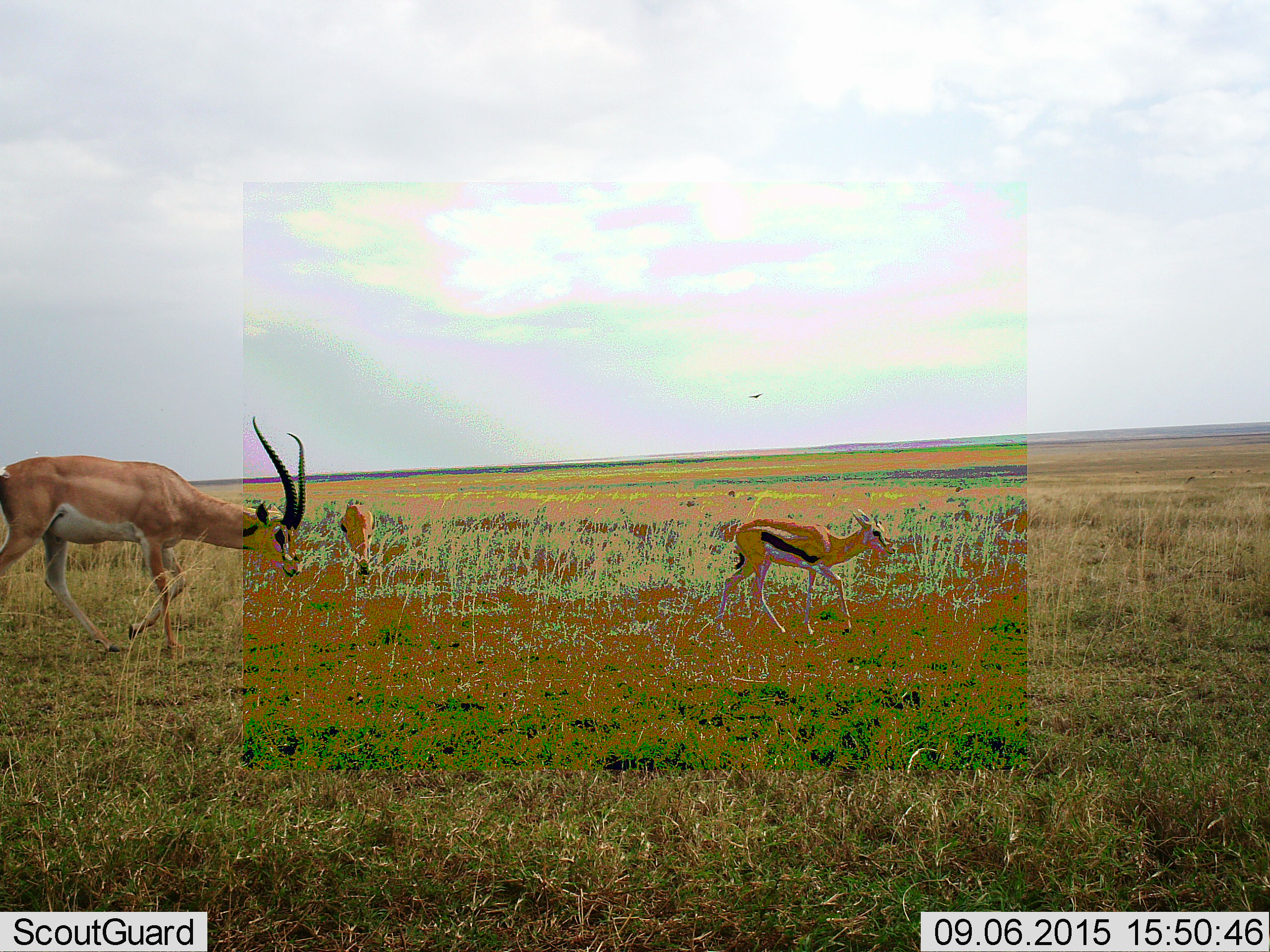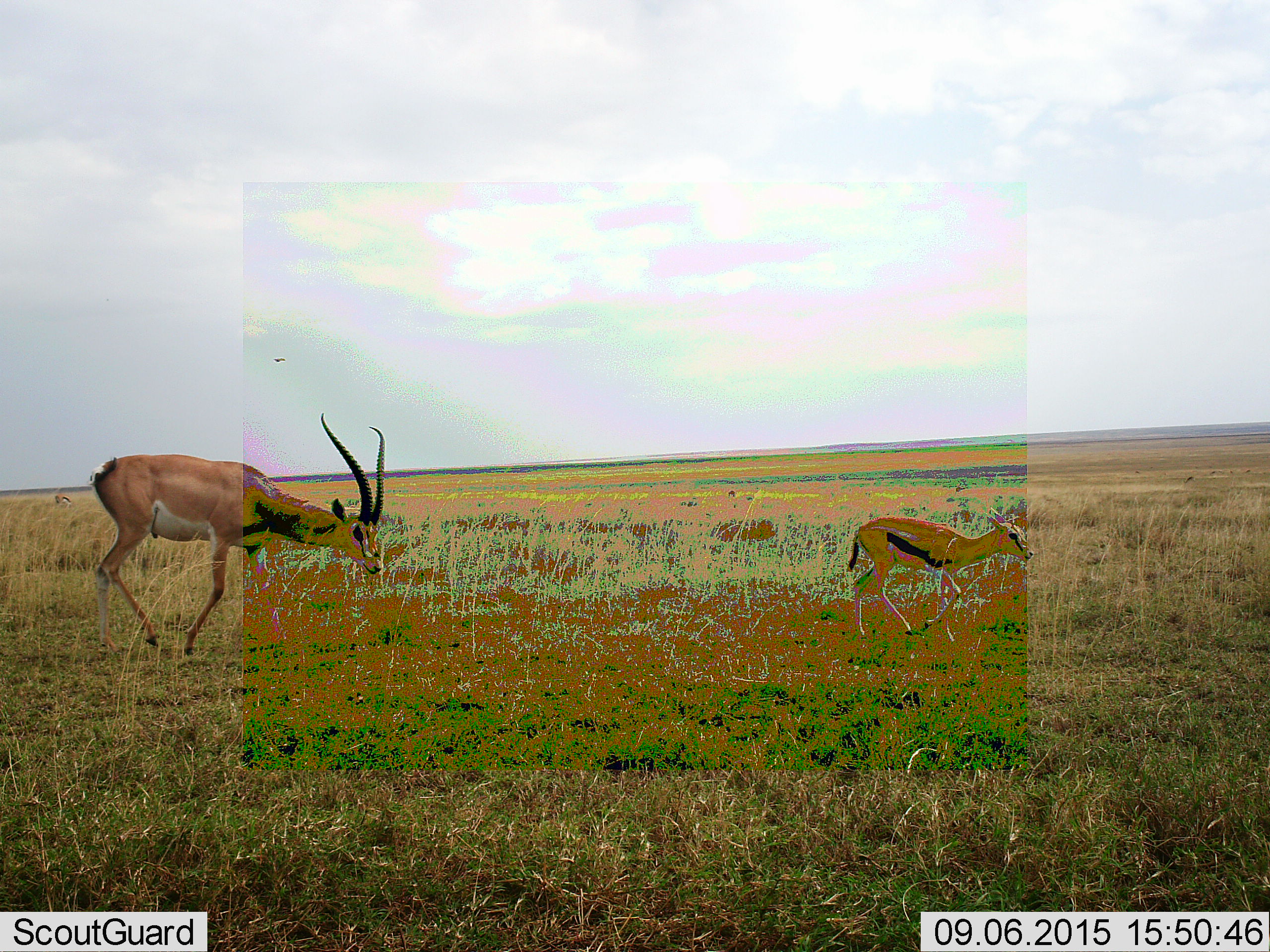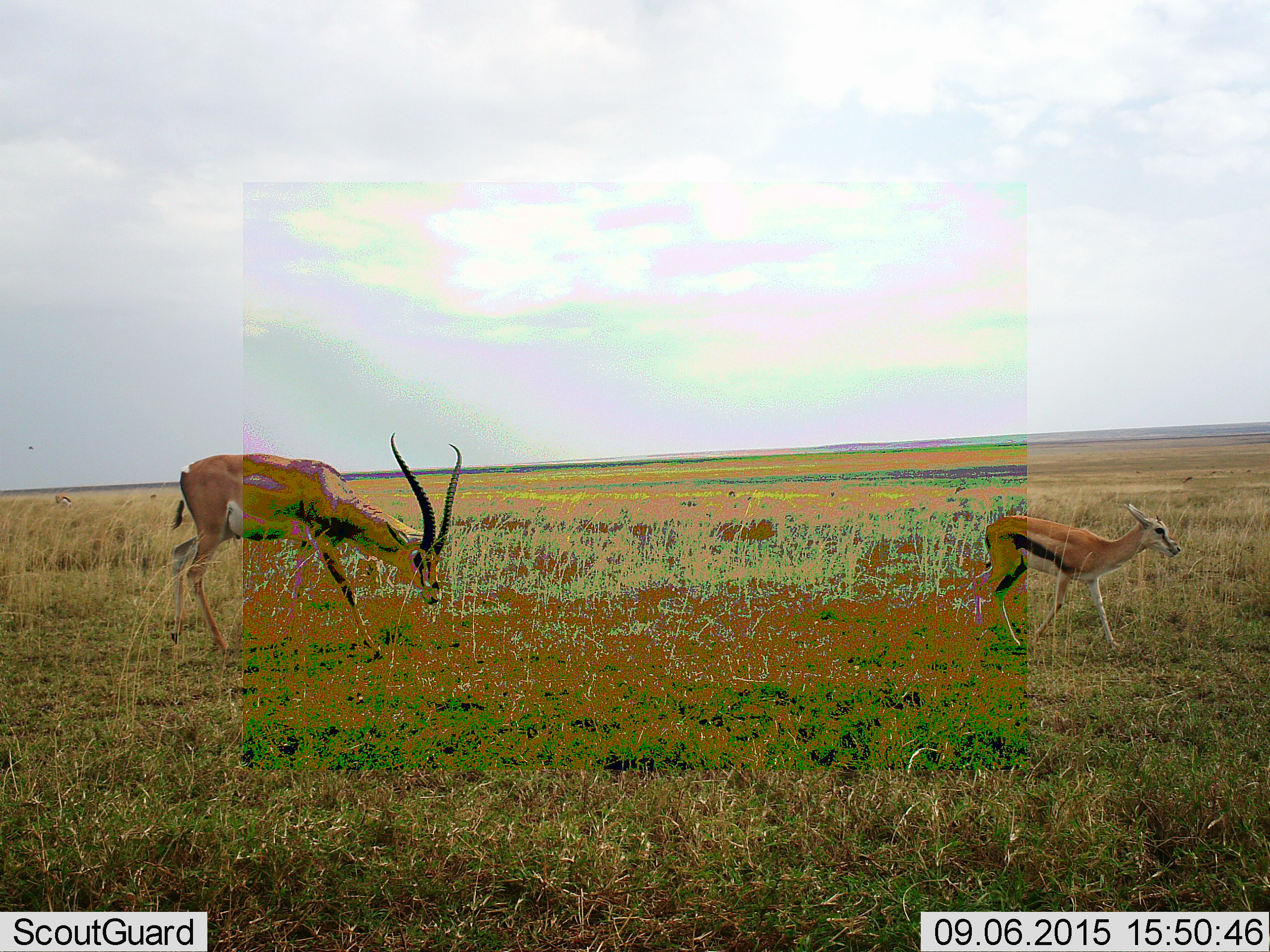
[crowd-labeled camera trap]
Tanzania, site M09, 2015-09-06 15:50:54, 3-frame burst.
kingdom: Animalia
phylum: Chordata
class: Mammalia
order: Artiodactyla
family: Bovidae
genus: Nanger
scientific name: Nanger granti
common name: grant's gazelle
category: gazellegrants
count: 1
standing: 33%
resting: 0%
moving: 100%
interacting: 0%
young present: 0%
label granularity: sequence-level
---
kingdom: Animalia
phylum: Chordata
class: Mammalia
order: Artiodactyla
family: Bovidae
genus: Eudorcas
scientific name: Eudorcas thomsonii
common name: thomson's gazelle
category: gazellethomsons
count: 3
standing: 44%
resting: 0%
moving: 89%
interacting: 0%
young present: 22%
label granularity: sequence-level